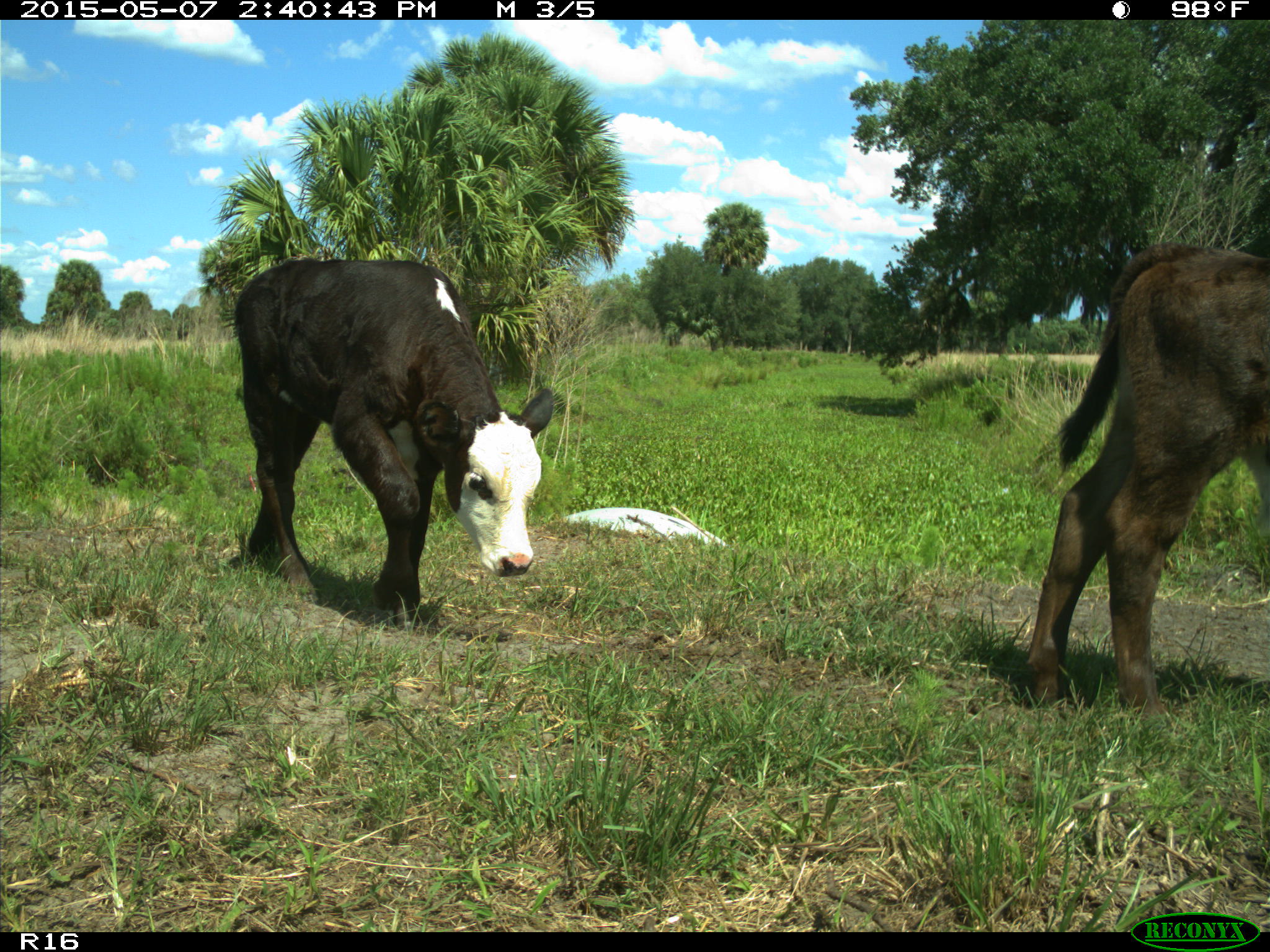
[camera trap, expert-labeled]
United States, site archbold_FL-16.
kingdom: Animalia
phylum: Chordata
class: Mammalia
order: Artiodactyla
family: Suidae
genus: Sus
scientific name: Sus scrofa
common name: wild boar